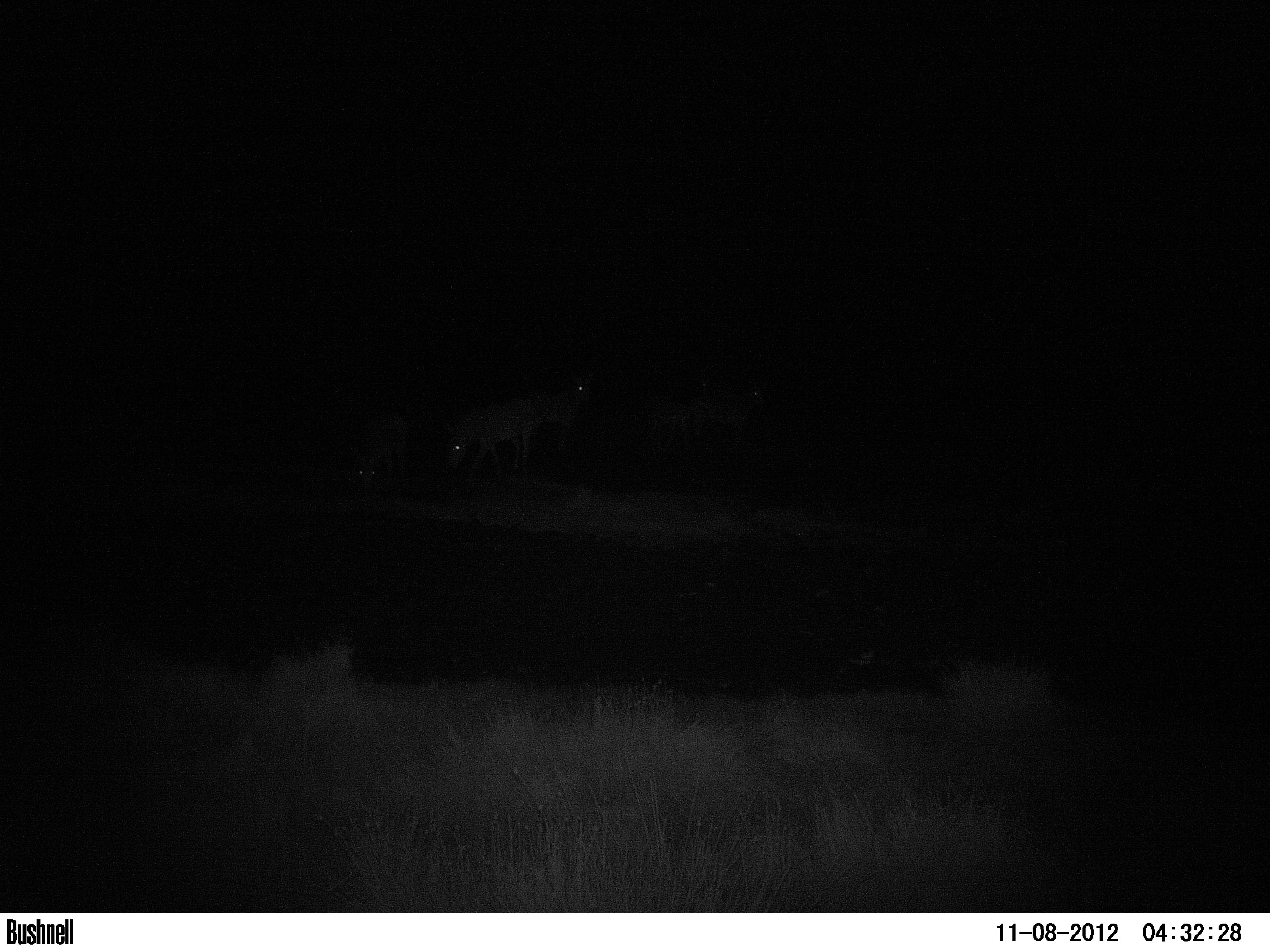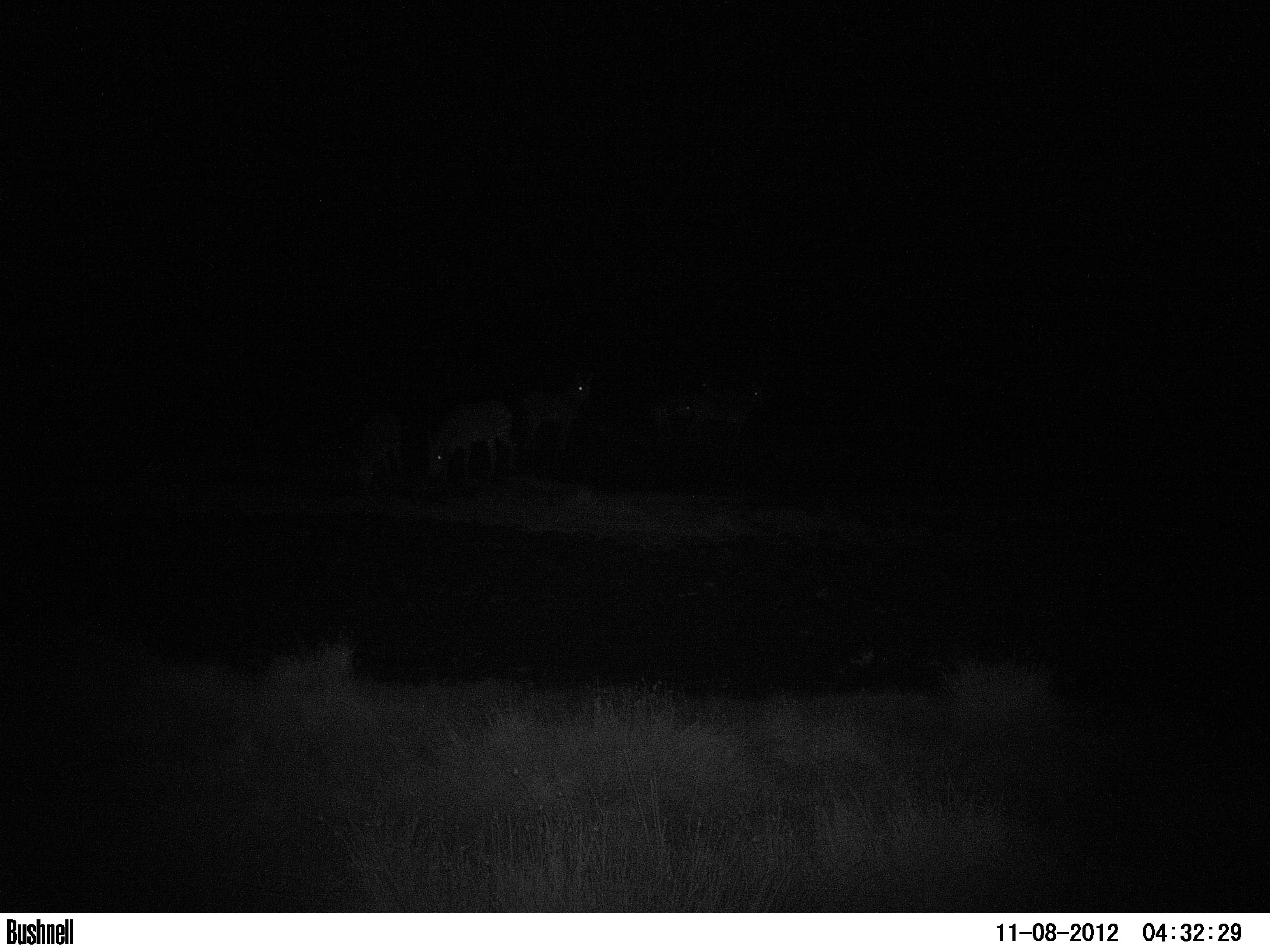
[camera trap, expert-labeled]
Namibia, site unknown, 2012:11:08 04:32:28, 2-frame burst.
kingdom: Animalia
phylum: Chordata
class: Mammalia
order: Perissodactyla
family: Equidae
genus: Equus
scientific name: Equus zebra hartmannae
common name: hartmann's mountain zebra